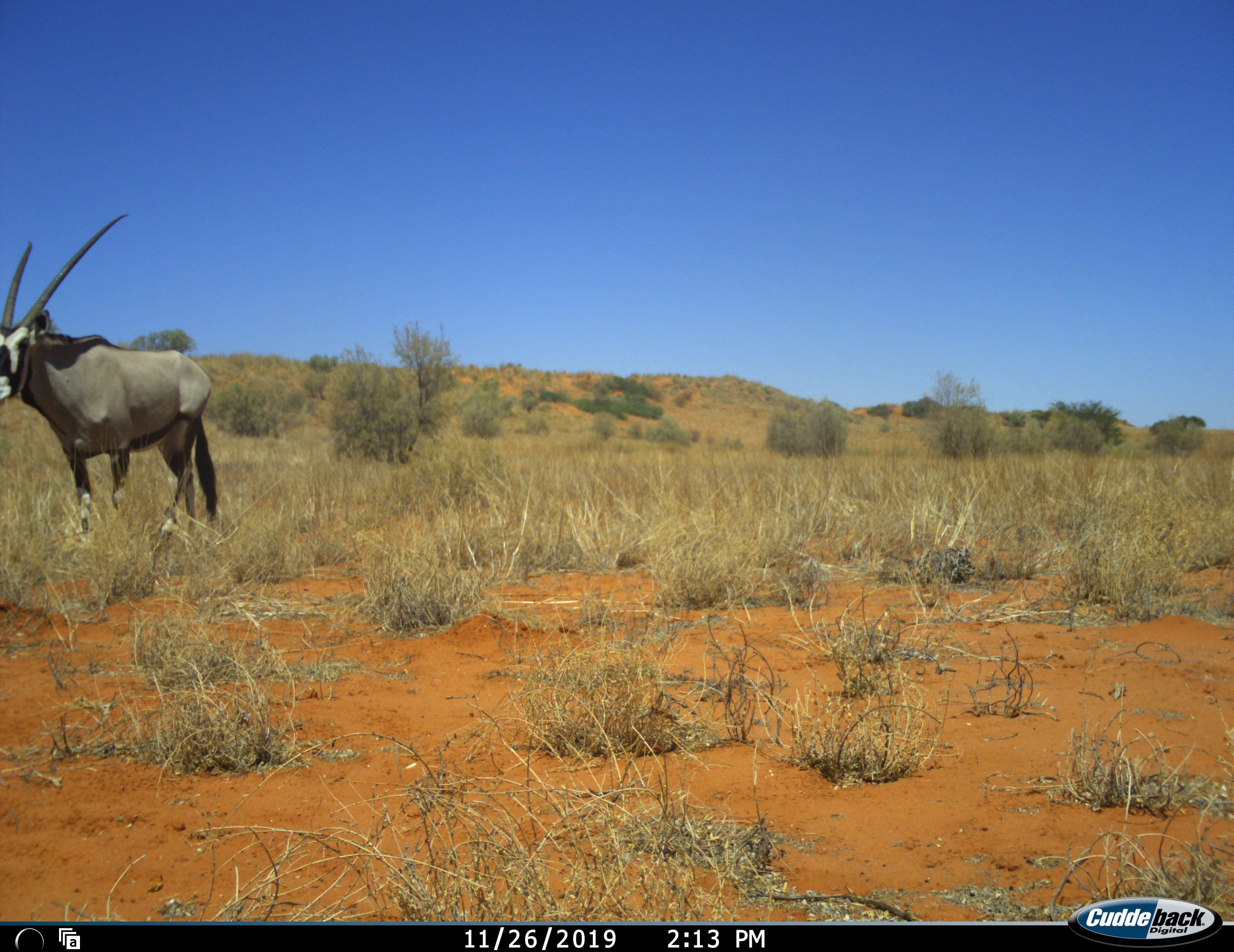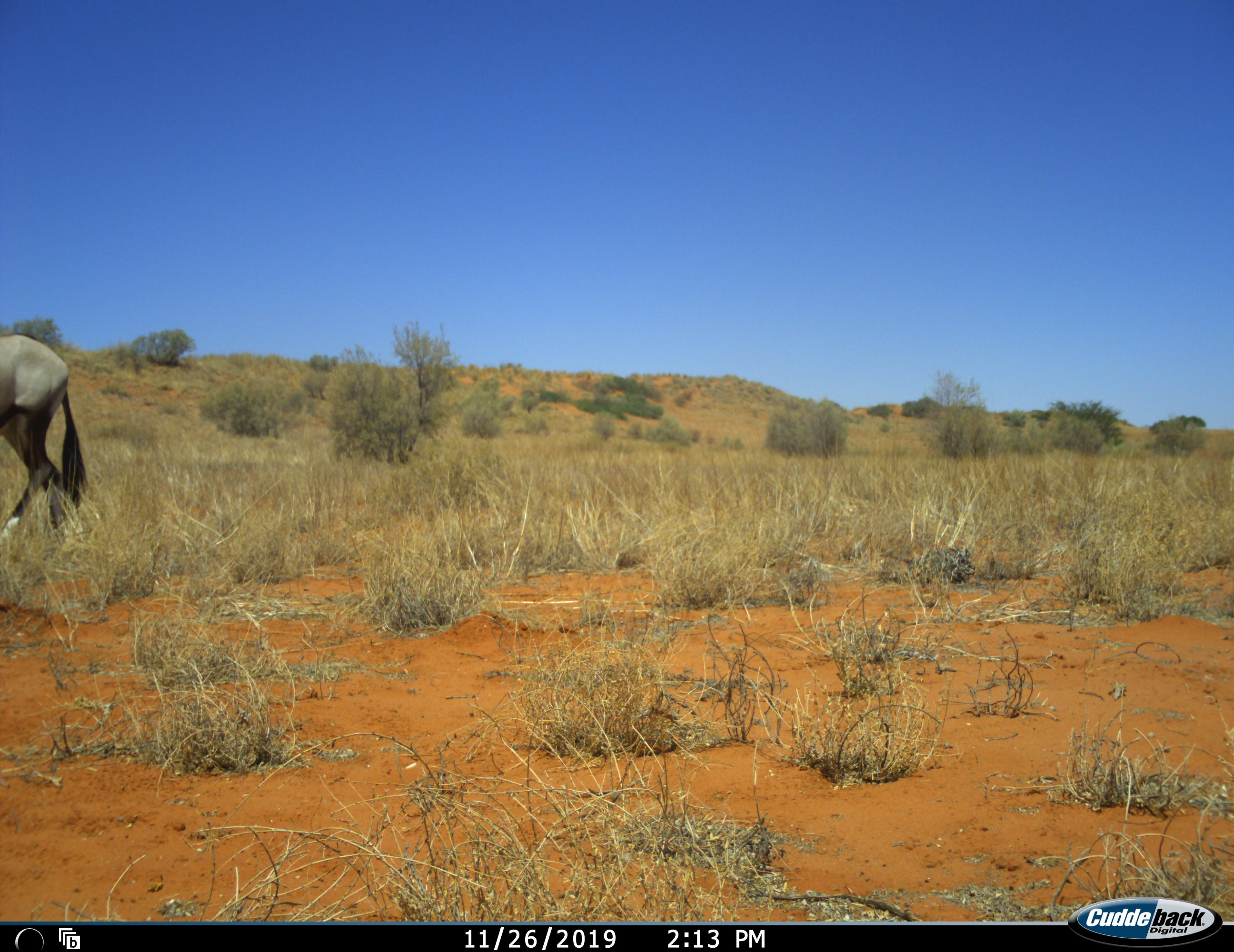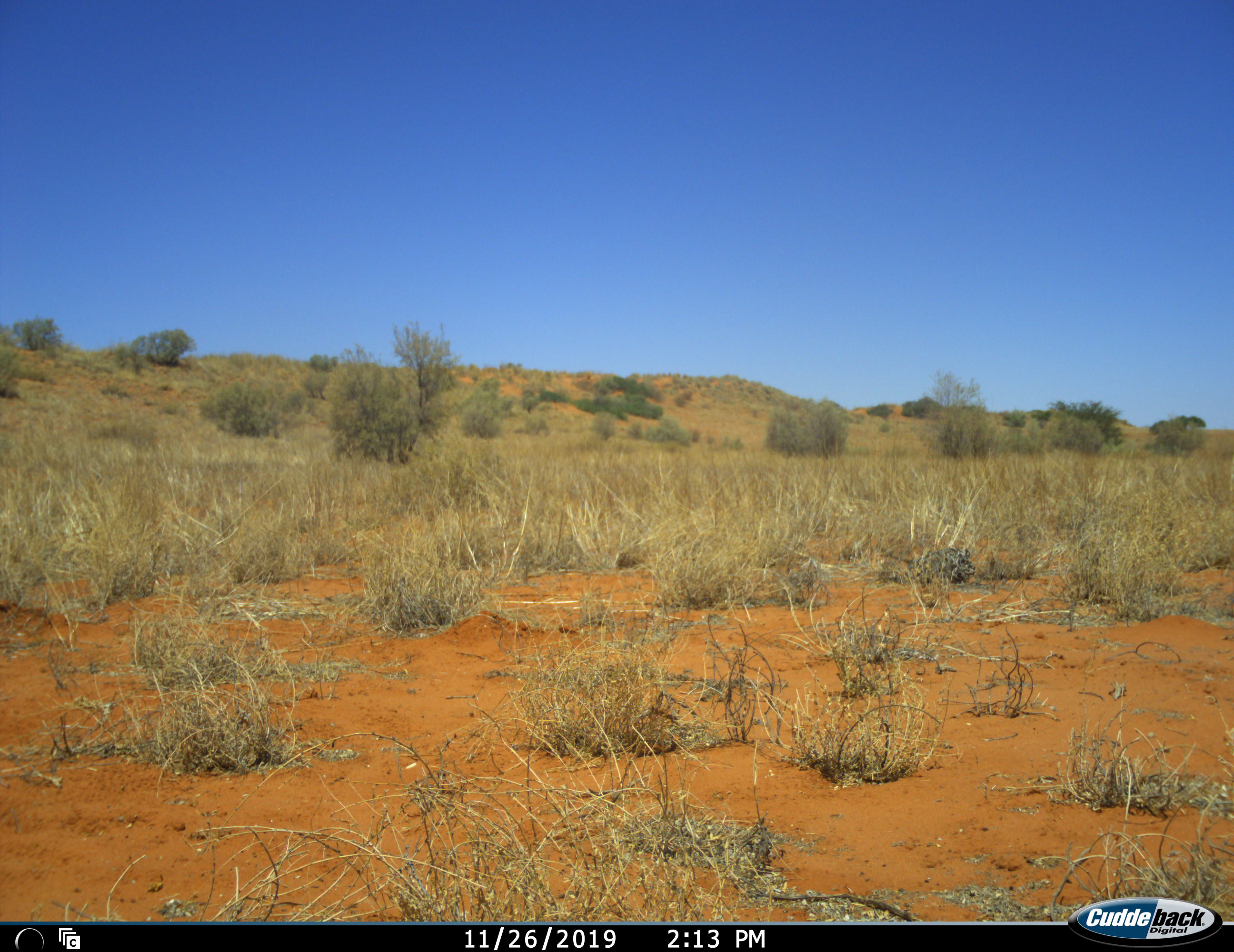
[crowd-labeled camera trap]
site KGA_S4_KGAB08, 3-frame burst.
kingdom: Animalia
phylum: Chordata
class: Mammalia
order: Artiodactyla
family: Bovidae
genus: Oryx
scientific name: Oryx gazella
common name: gemsbok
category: oryx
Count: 1.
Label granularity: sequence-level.